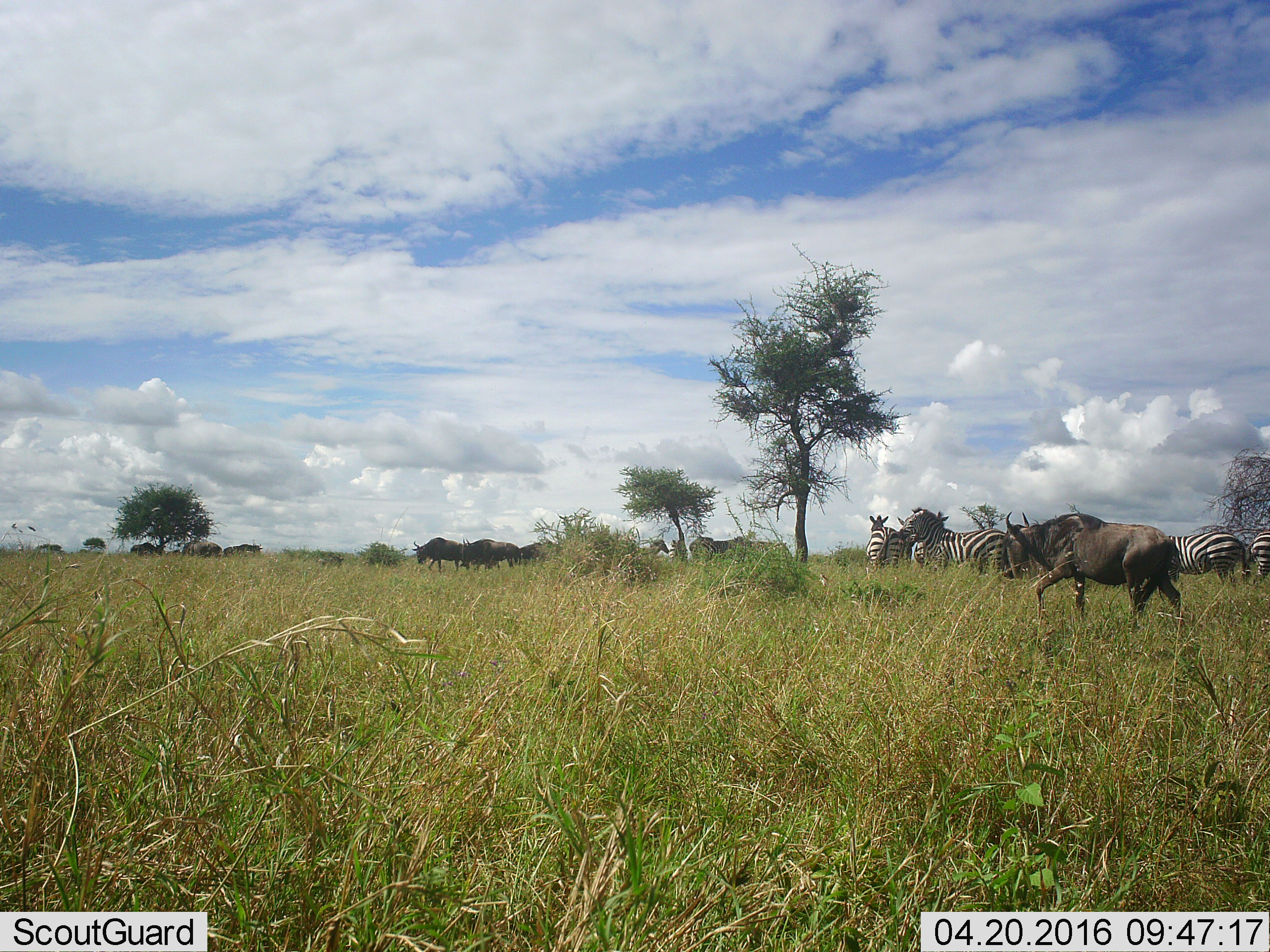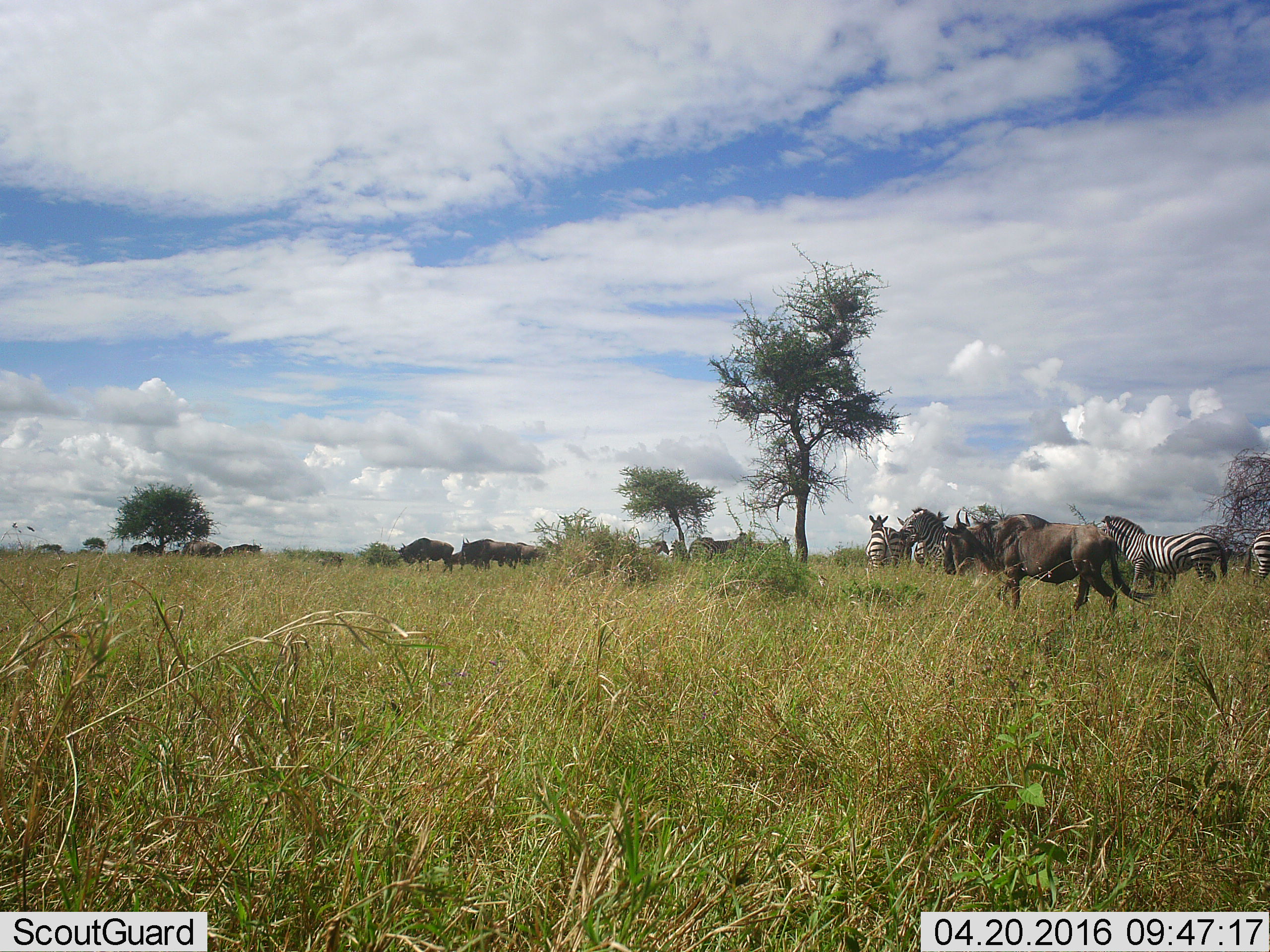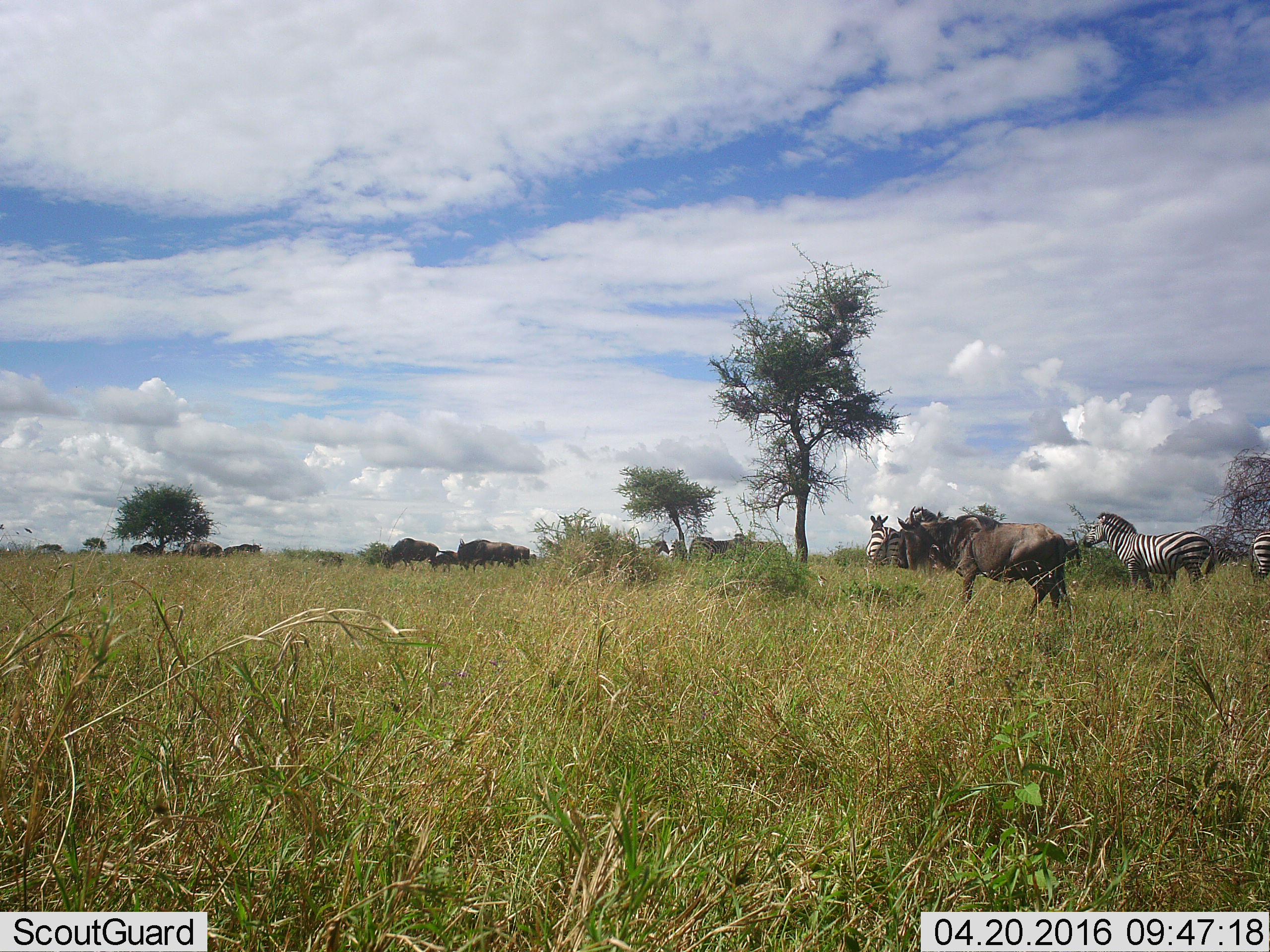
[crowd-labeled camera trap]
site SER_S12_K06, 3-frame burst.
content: unidentified animal